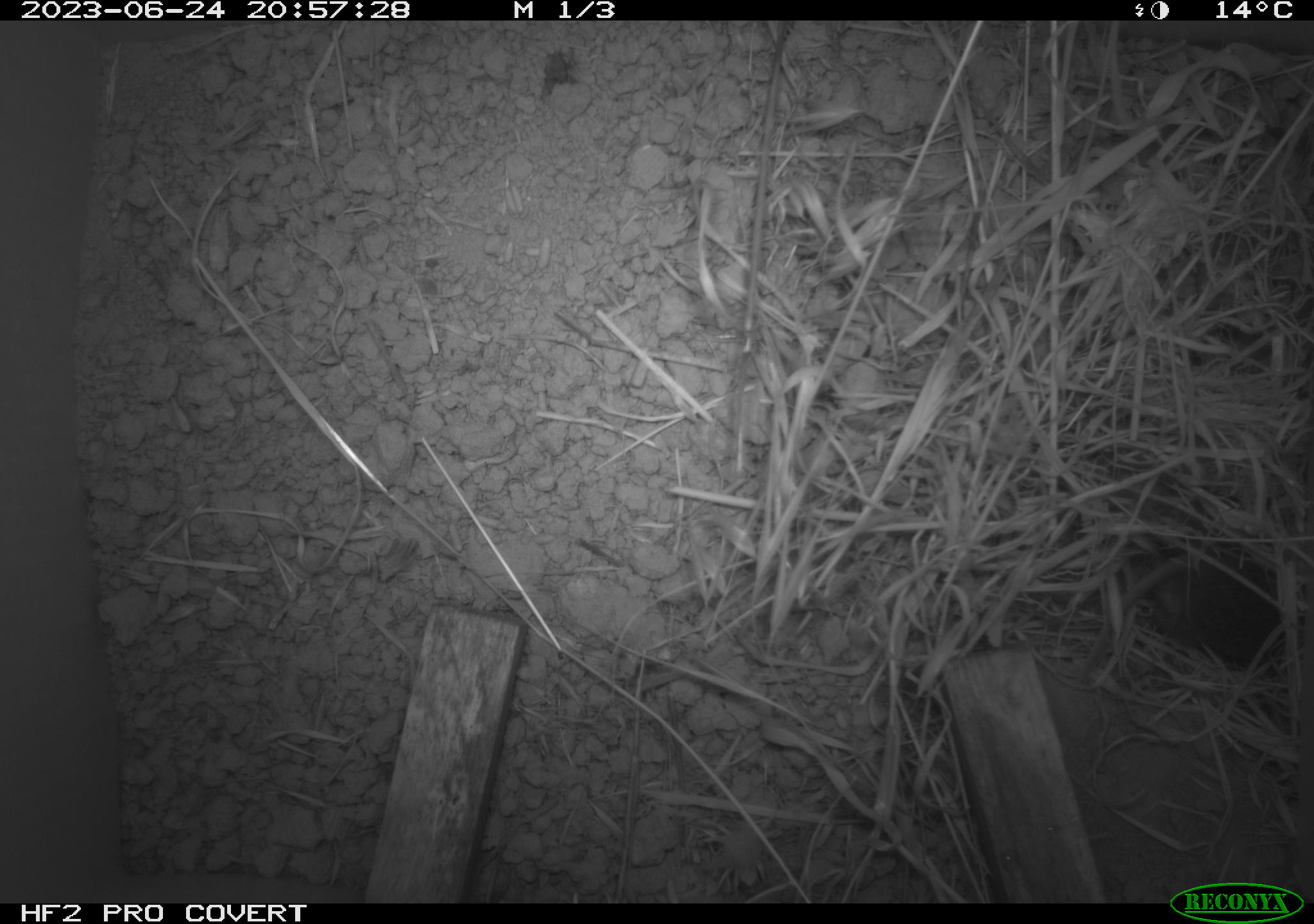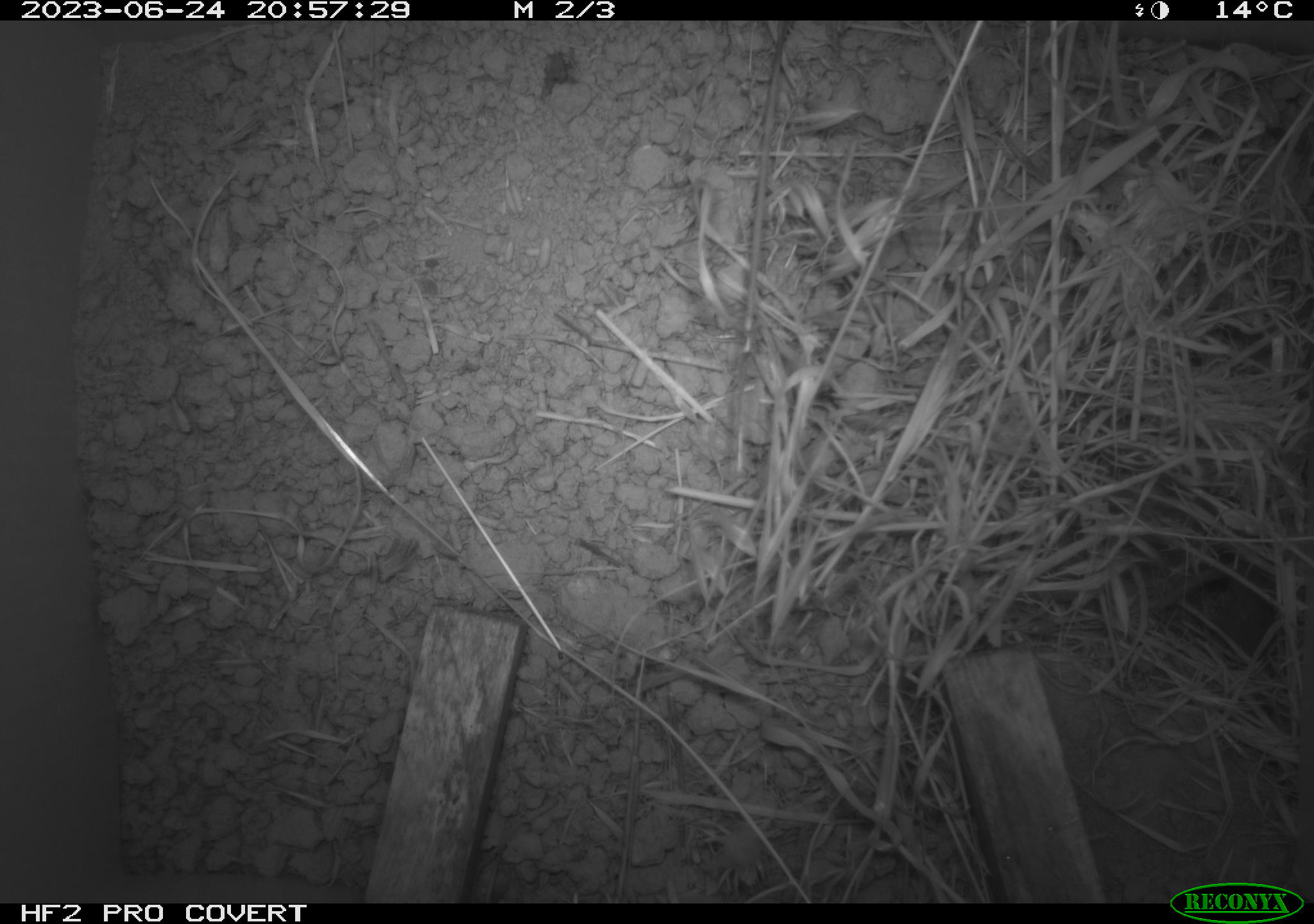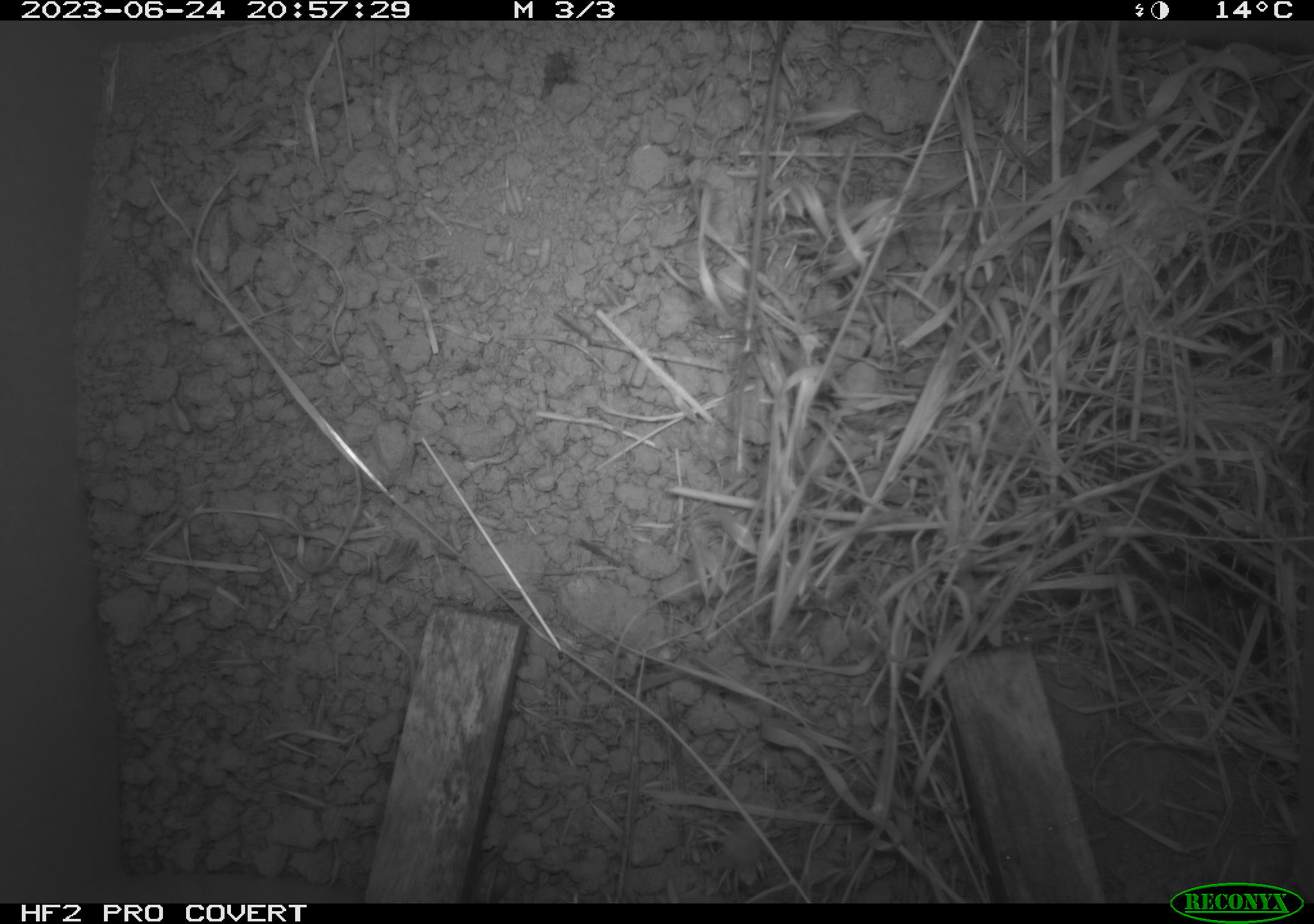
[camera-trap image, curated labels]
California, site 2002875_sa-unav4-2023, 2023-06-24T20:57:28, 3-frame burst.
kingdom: Animalia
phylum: Chordata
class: Mammalia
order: Rodentia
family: Cricetidae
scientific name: Arvicolinae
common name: voles, lemmings, and muskrats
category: arvicolinae subfamily